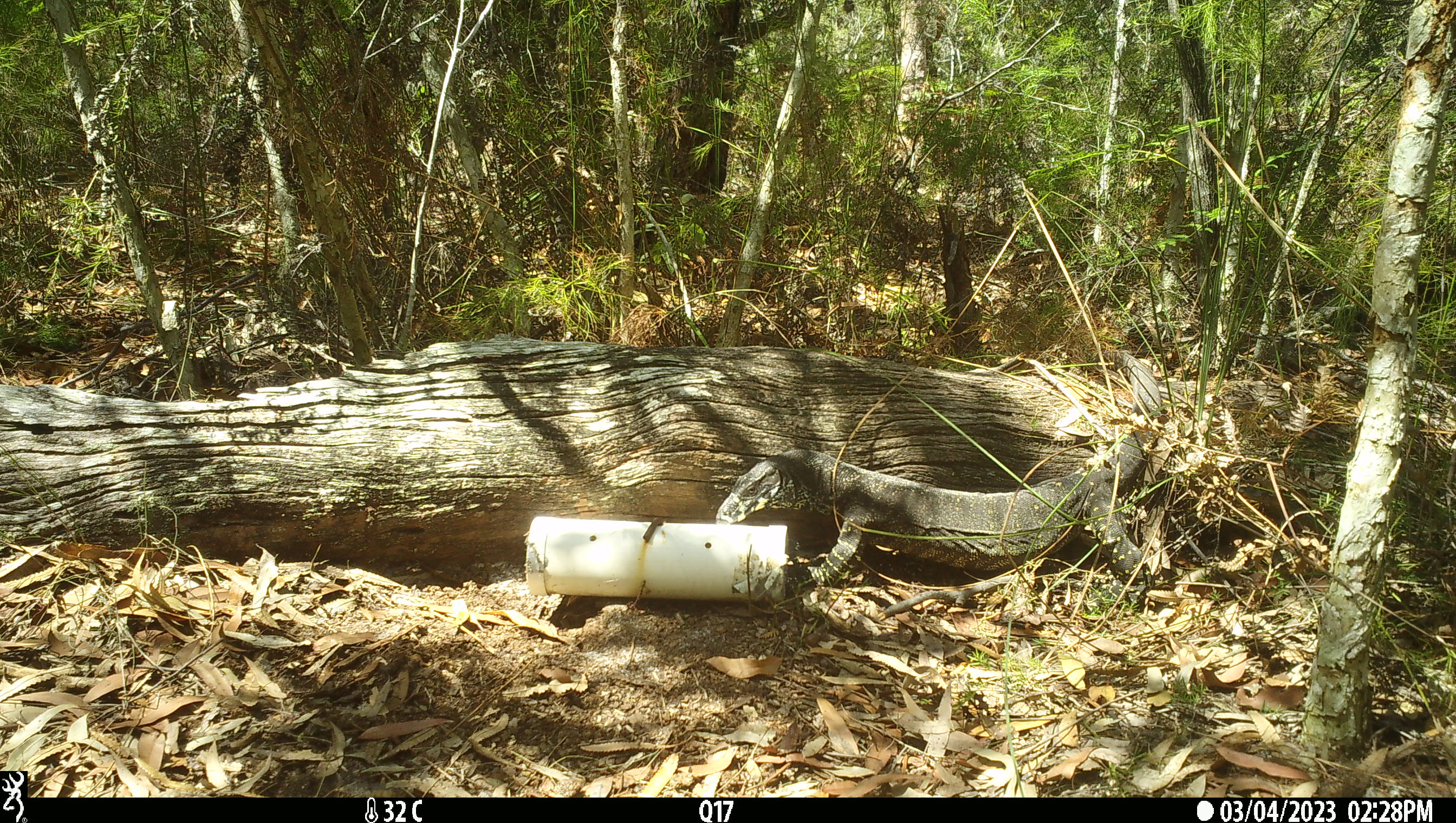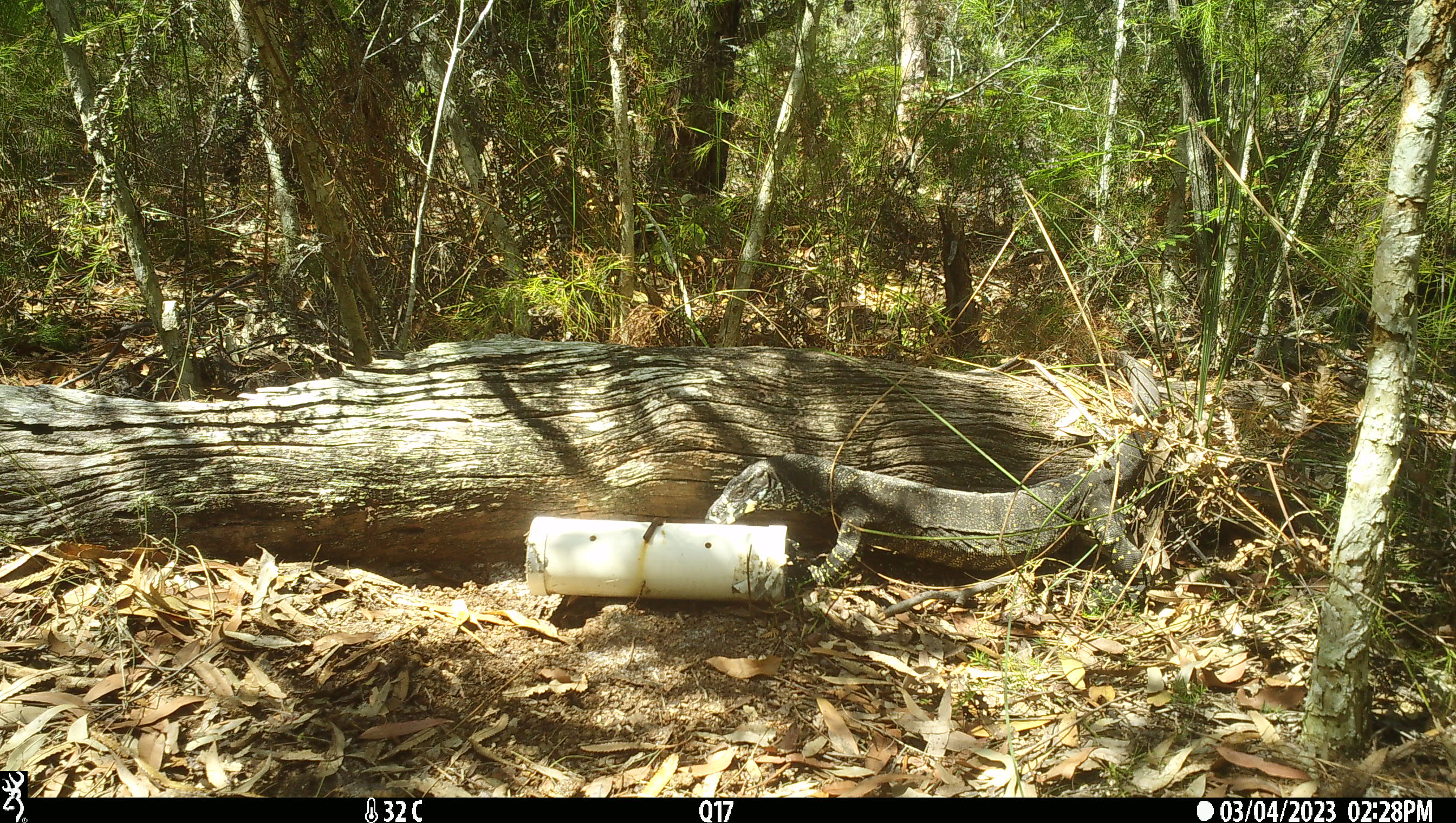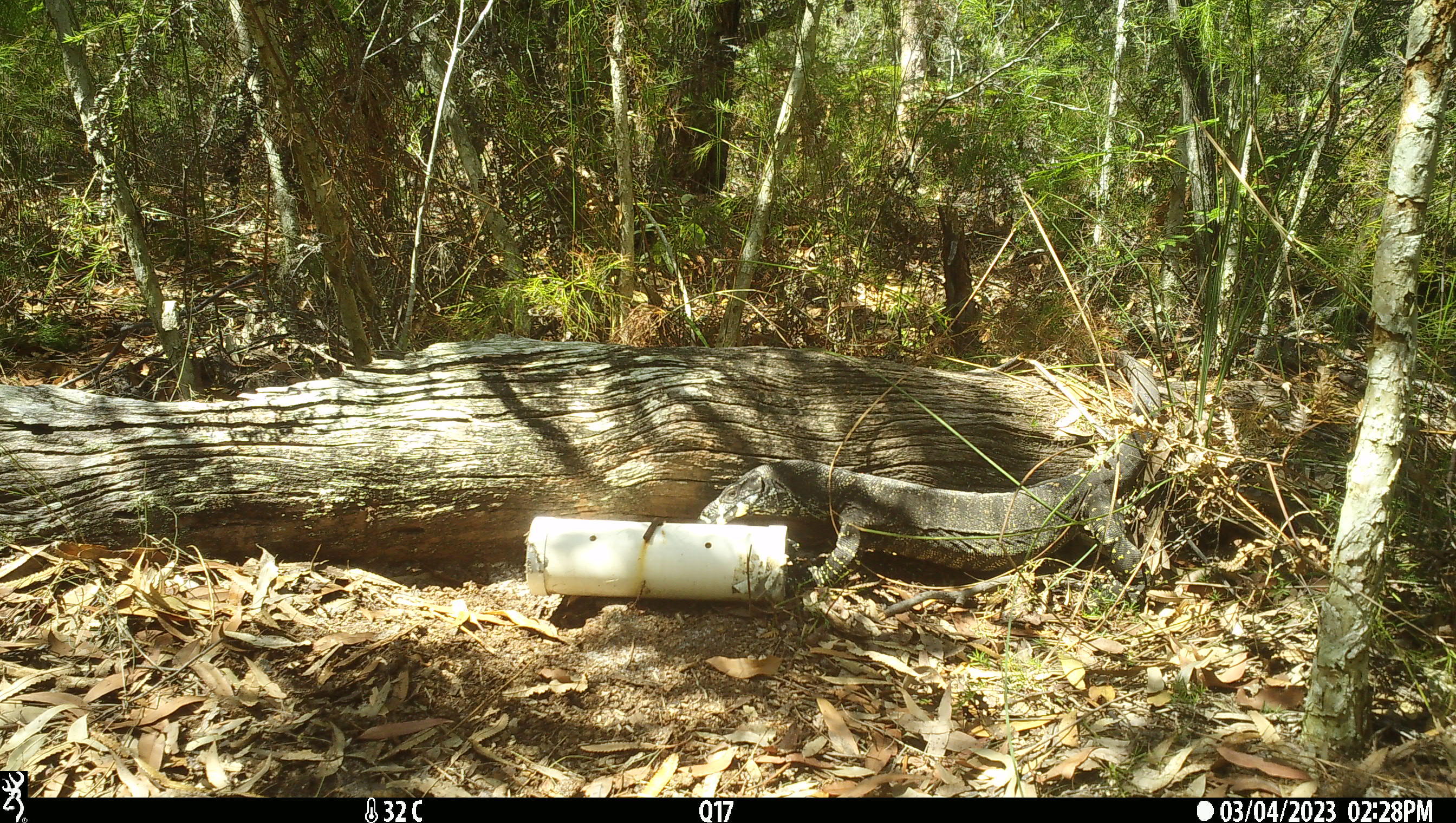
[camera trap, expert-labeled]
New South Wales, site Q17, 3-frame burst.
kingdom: Animalia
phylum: Chordata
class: Reptilia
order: Squamata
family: Varanidae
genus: Varanus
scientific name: Varanus varius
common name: lace monitor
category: goanna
Goanna (lace monitor) (Varanus varius).